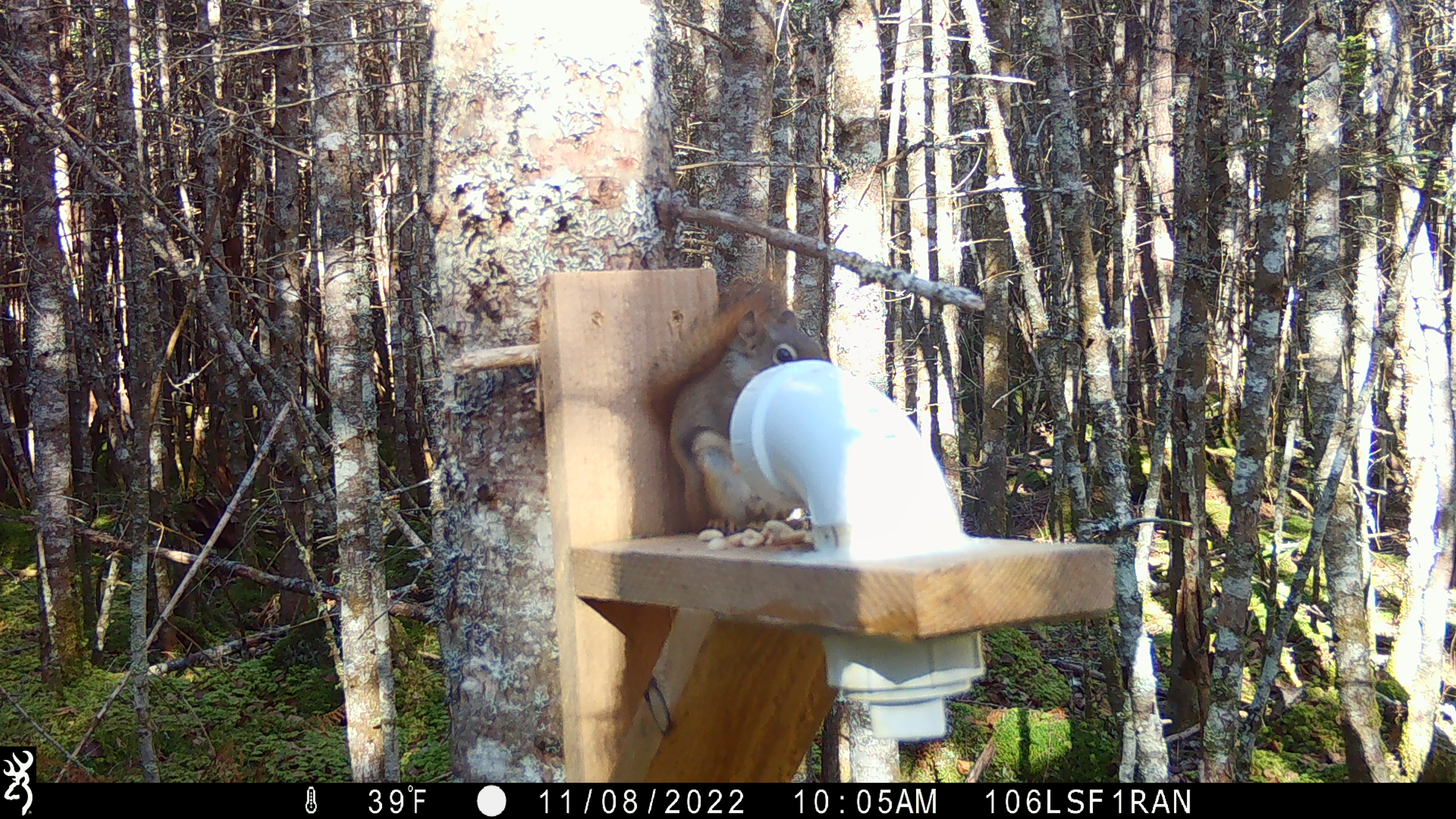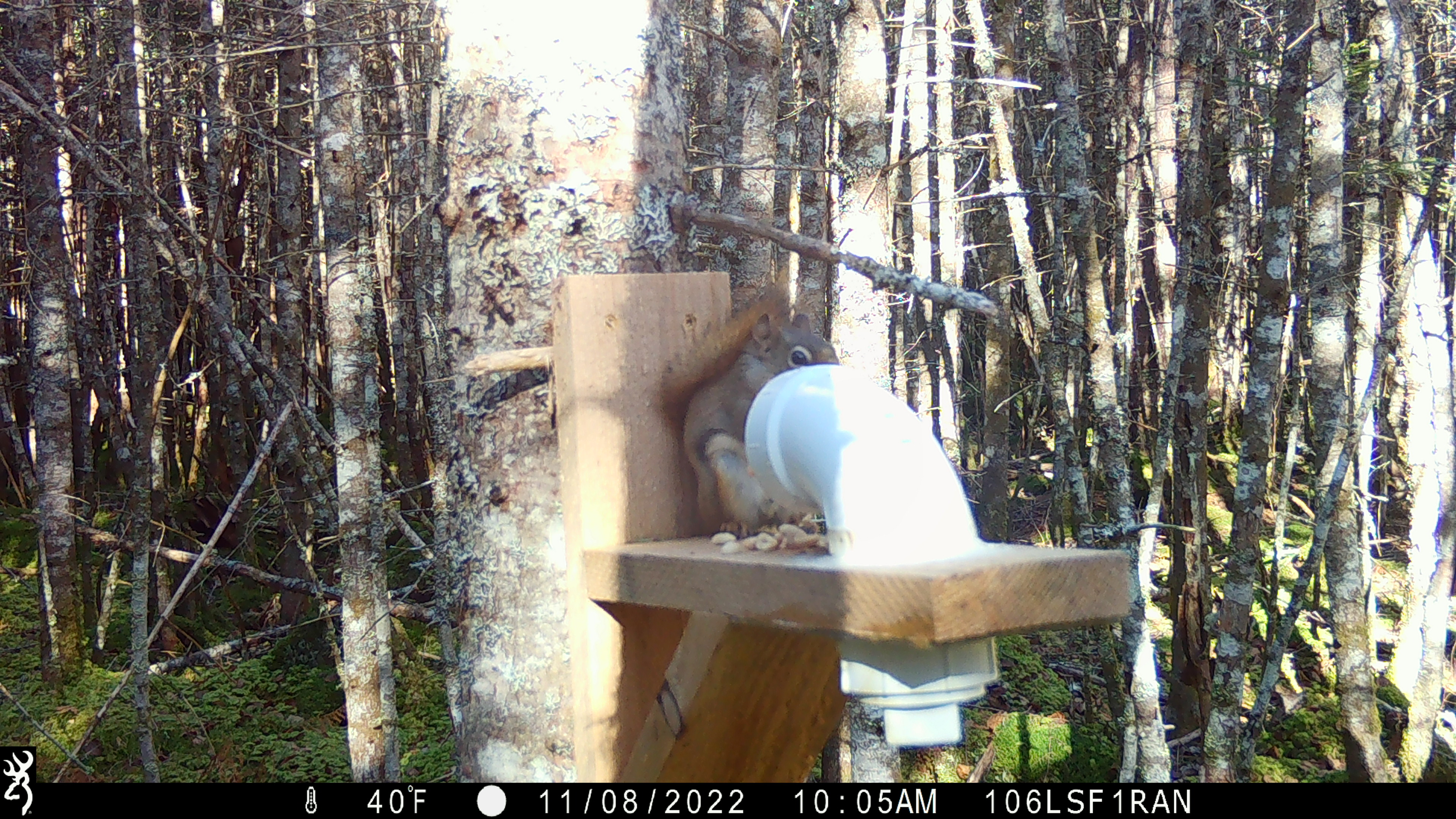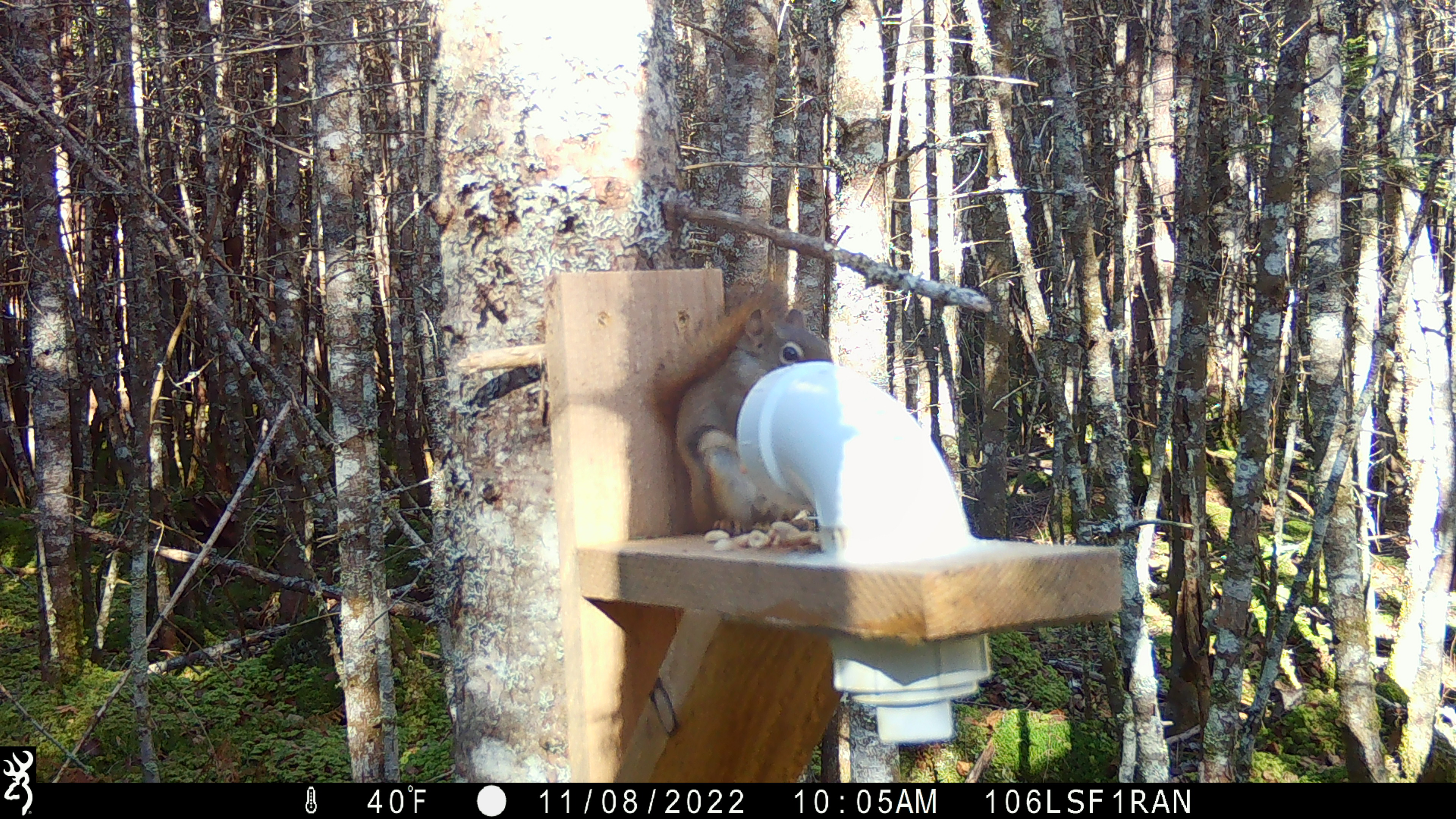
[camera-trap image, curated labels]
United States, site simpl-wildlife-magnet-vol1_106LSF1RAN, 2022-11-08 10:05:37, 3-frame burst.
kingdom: Animalia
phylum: Chordata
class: Mammalia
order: Rodentia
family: Sciuridae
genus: Tamiasciurus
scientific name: Tamiasciurus hudsonicus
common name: red squirrel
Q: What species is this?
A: Red squirrel (Tamiasciurus hudsonicus).